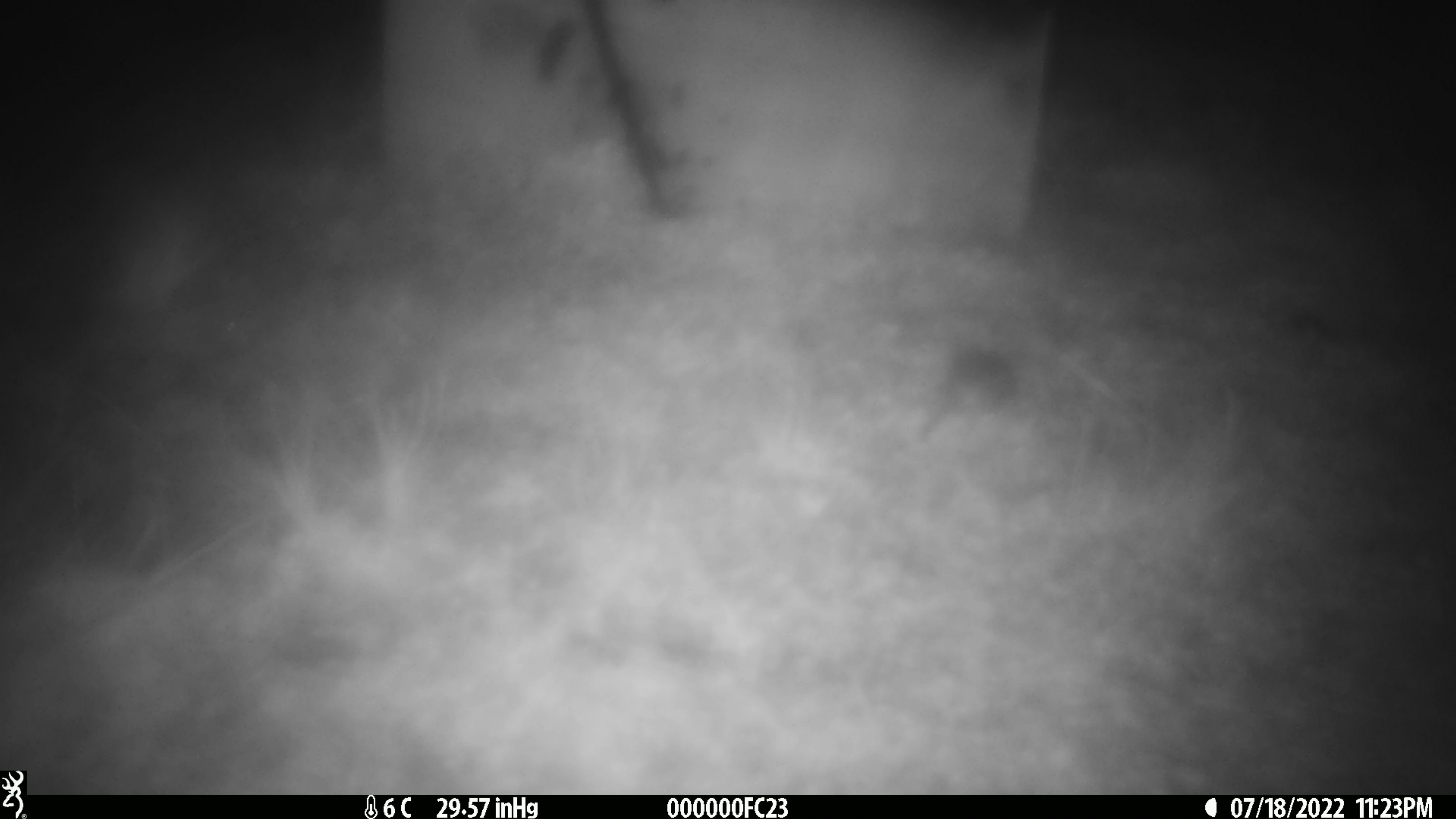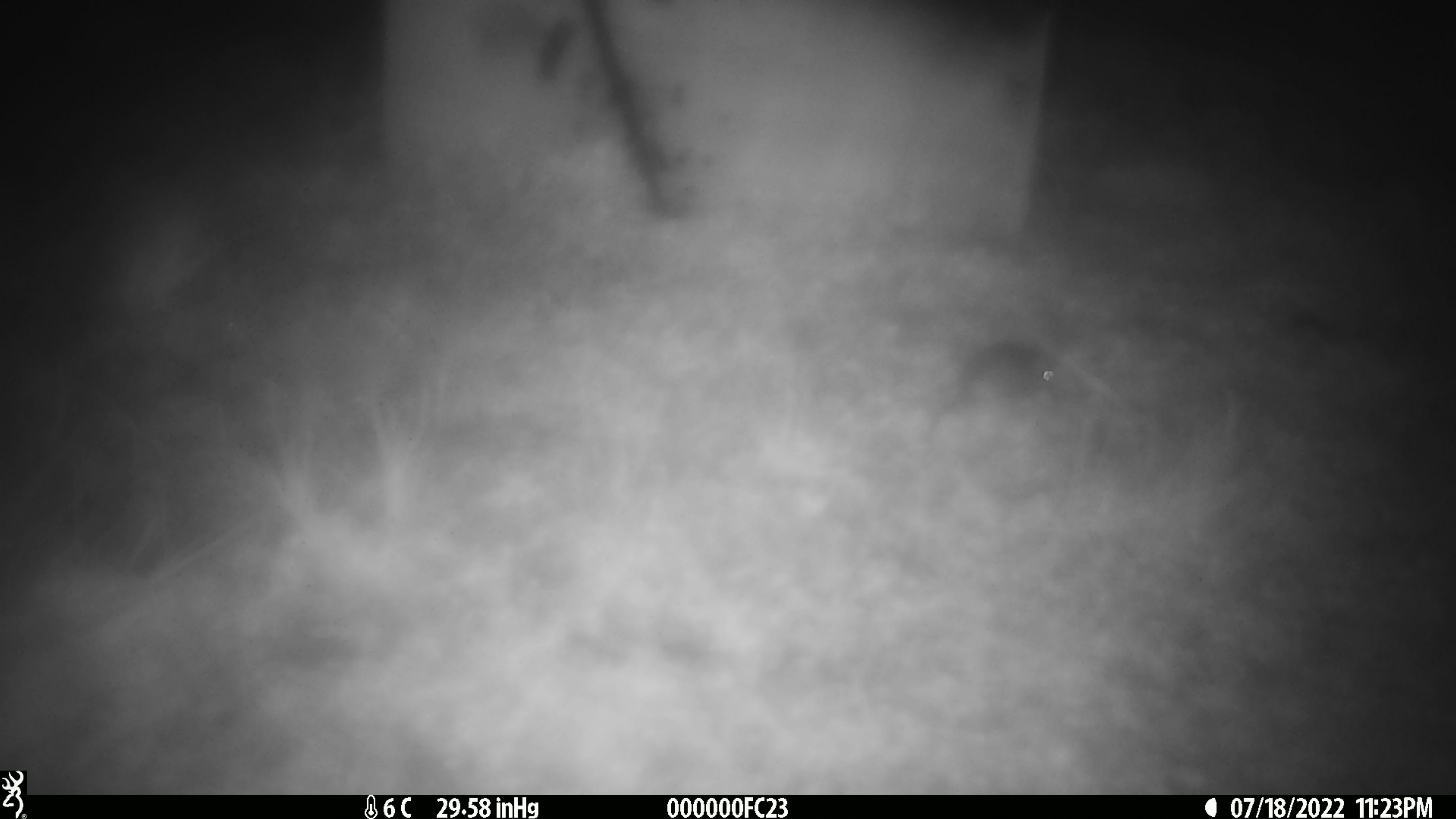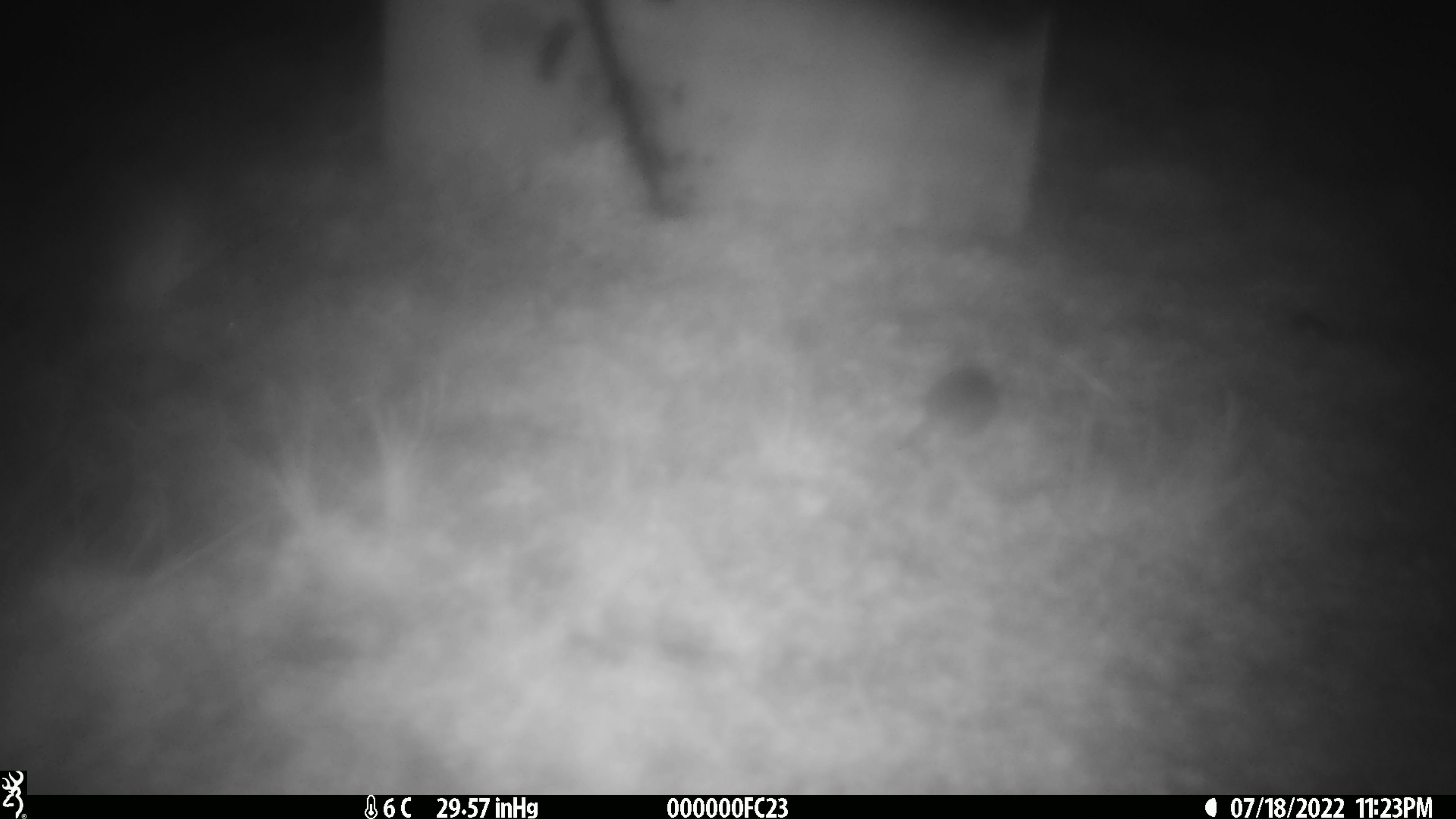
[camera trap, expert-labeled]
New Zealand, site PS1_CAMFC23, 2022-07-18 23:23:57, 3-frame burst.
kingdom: Animalia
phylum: Chordata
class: Mammalia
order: Rodentia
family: Muridae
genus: Mus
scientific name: Mus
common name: mouse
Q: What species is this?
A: Mouse (Mus).